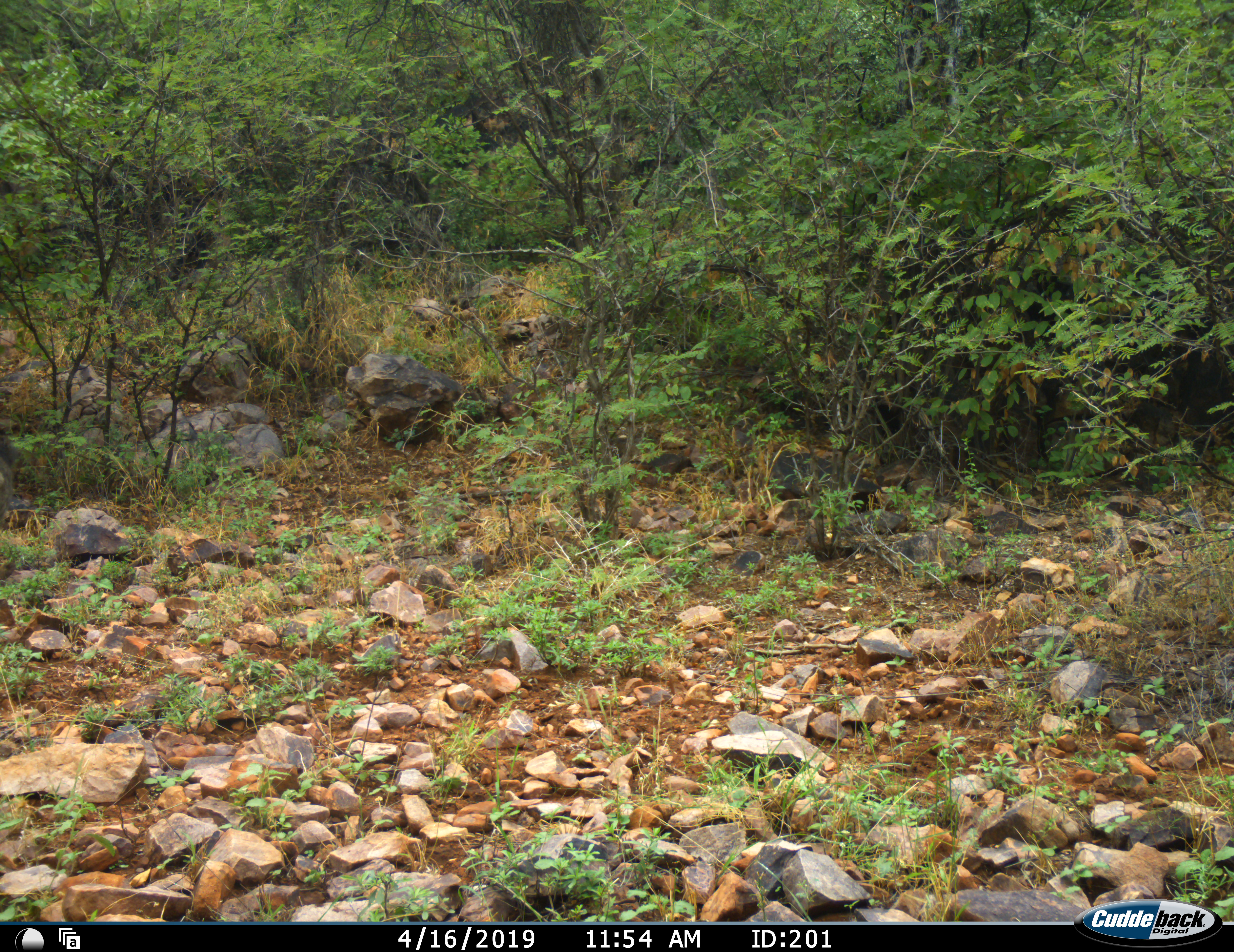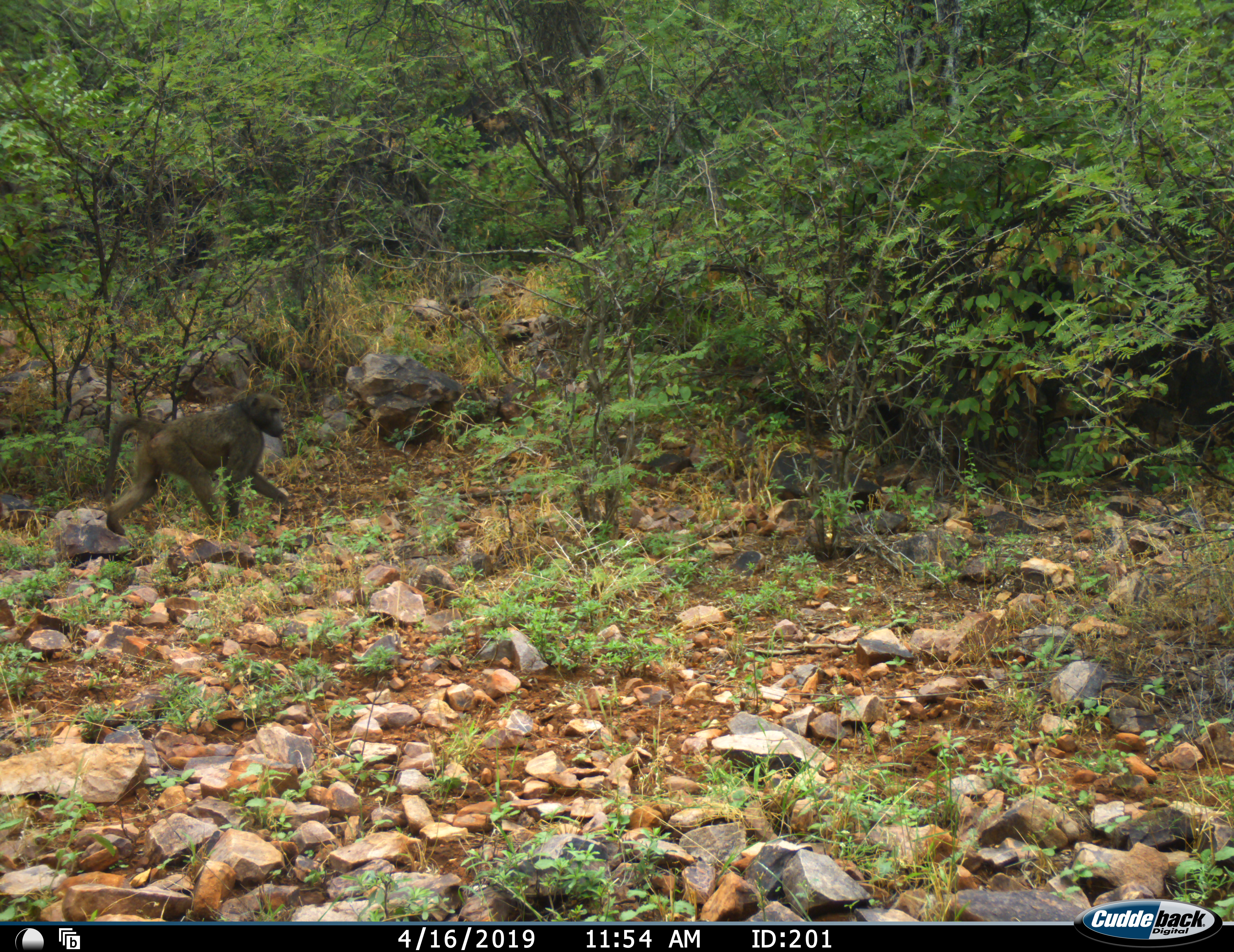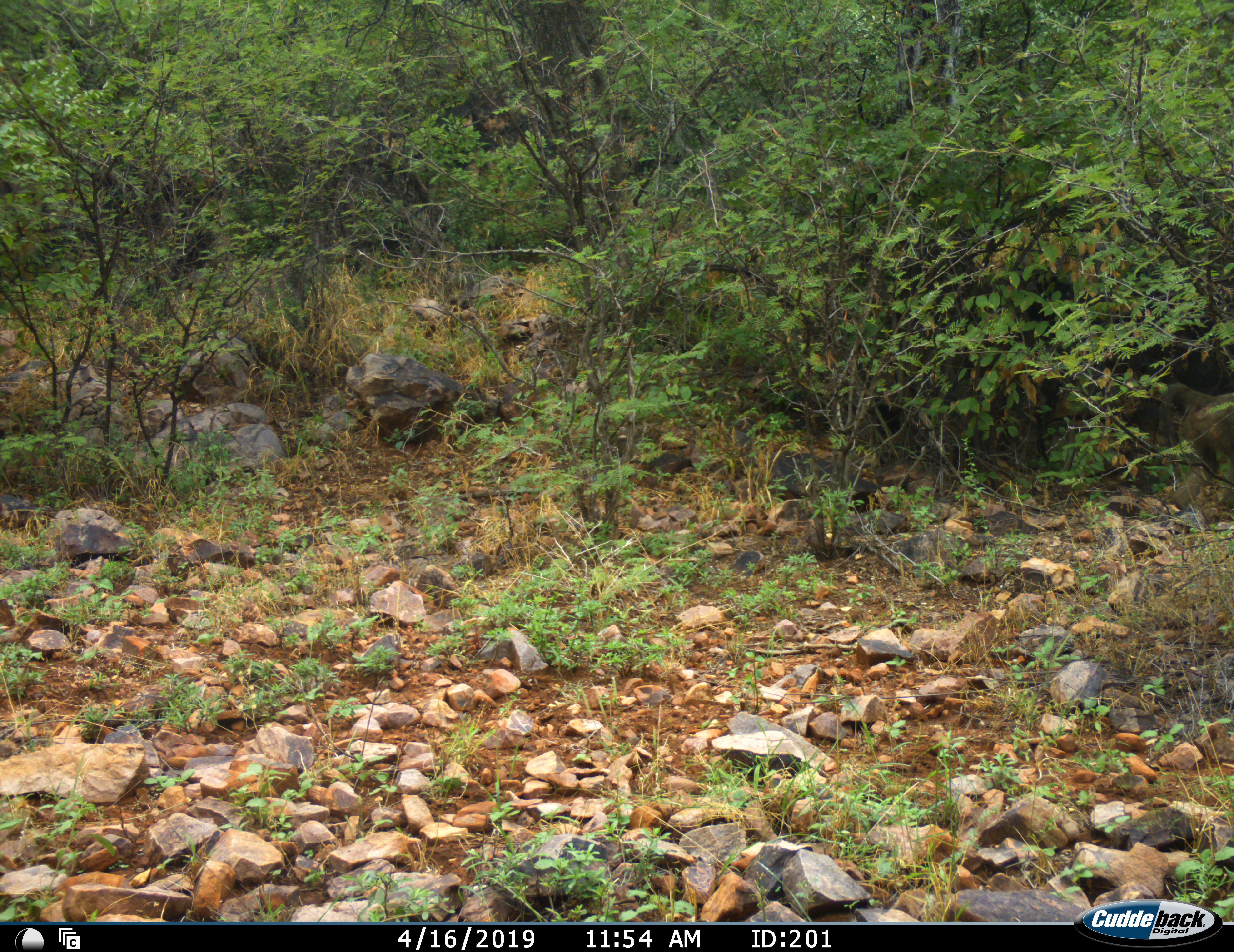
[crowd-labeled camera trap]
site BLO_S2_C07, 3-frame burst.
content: unidentified animal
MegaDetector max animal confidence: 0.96